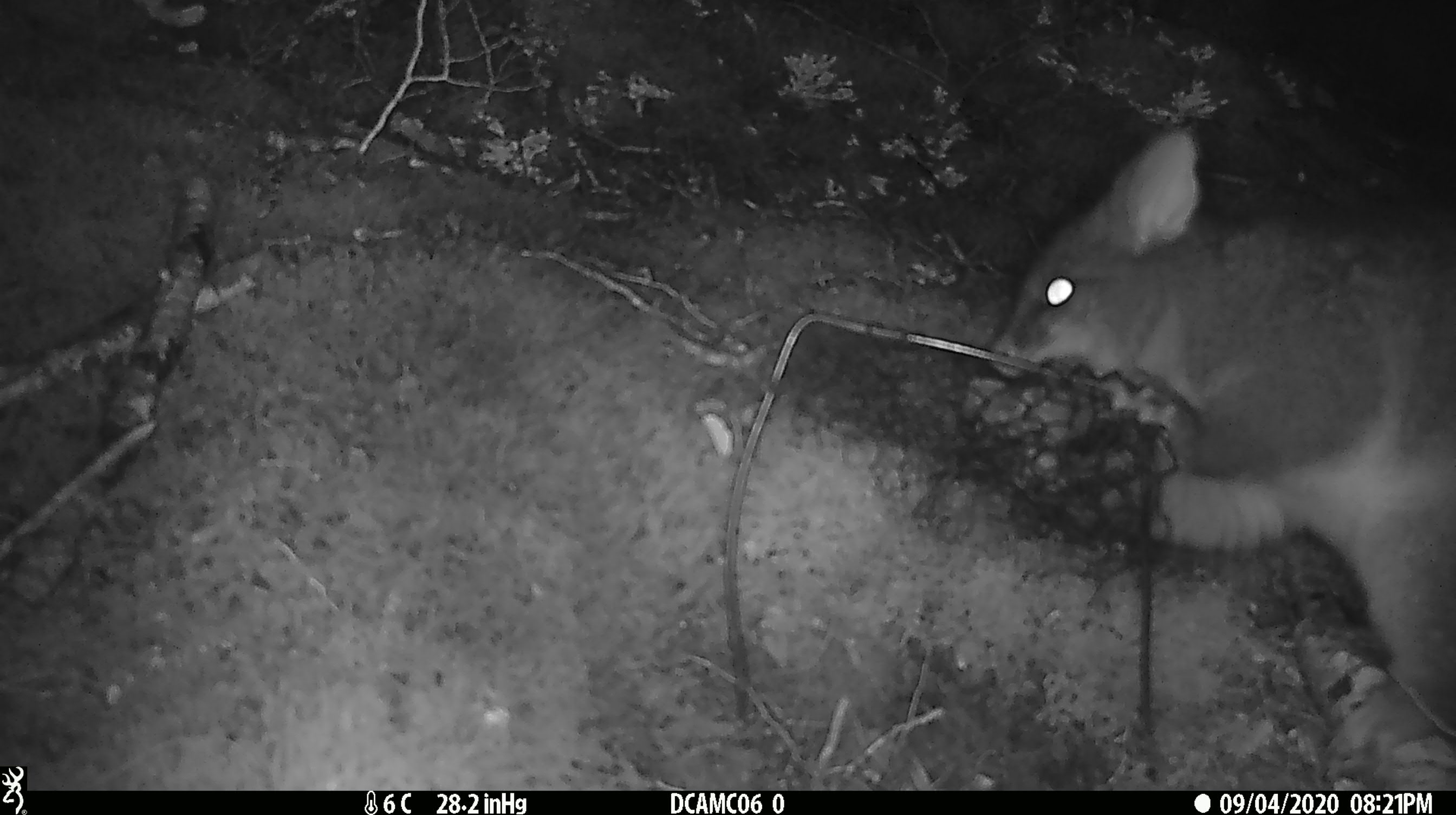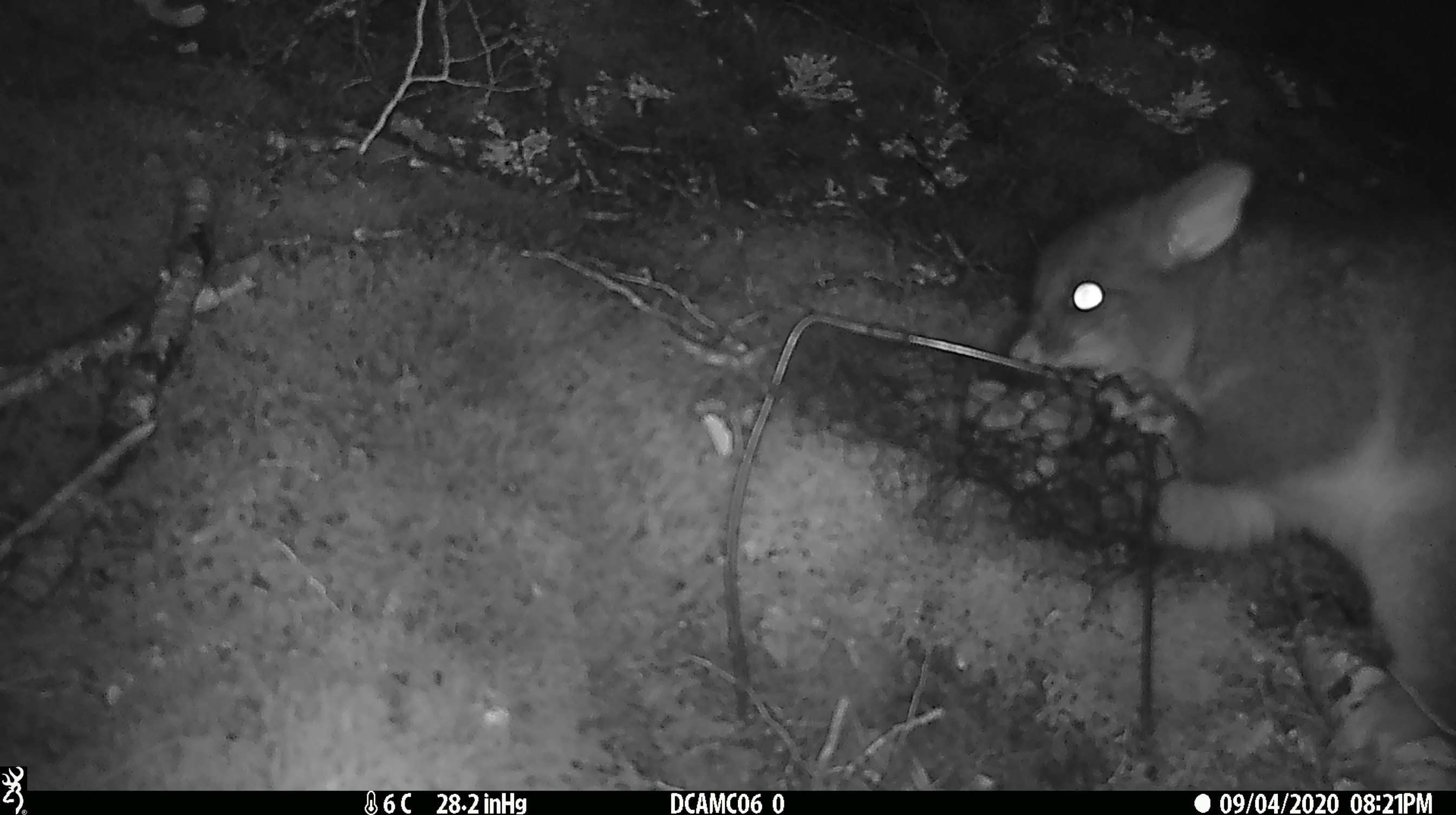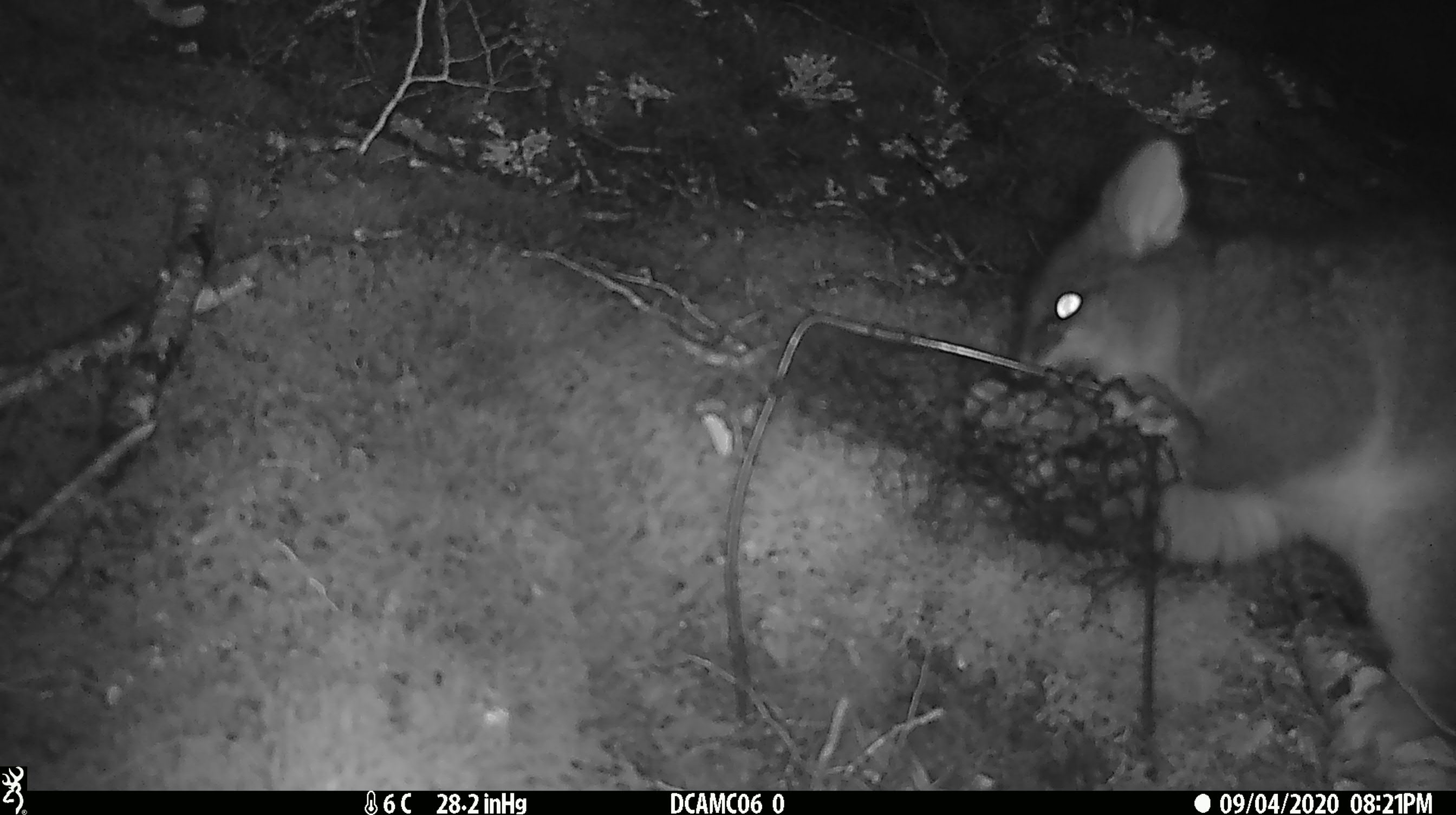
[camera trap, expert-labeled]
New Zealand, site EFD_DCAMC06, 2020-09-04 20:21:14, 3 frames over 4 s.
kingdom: Animalia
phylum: Chordata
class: Mammalia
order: Diprotodontia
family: Phalangeridae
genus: Trichosurus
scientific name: Trichosurus vulpecula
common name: common brushtail possum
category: possum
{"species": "possum (common brushtail possum) (Trichosurus vulpecula)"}